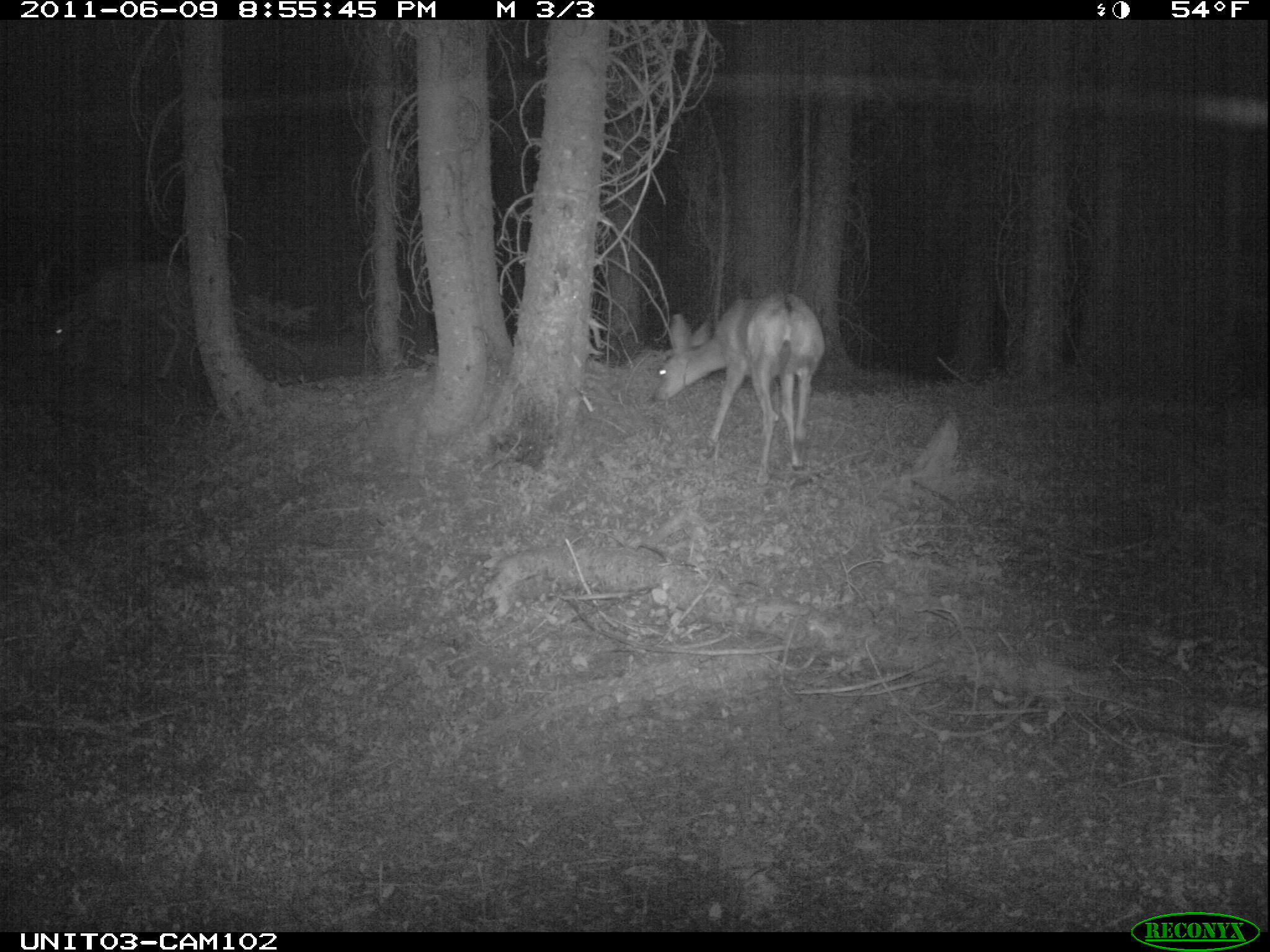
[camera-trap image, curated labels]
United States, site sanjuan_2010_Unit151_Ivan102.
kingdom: Animalia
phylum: Chordata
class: Mammalia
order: Artiodactyla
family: Cervidae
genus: Odocoileus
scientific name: Odocoileus hemionus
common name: mule deer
Odocoileus hemionus (mule deer).